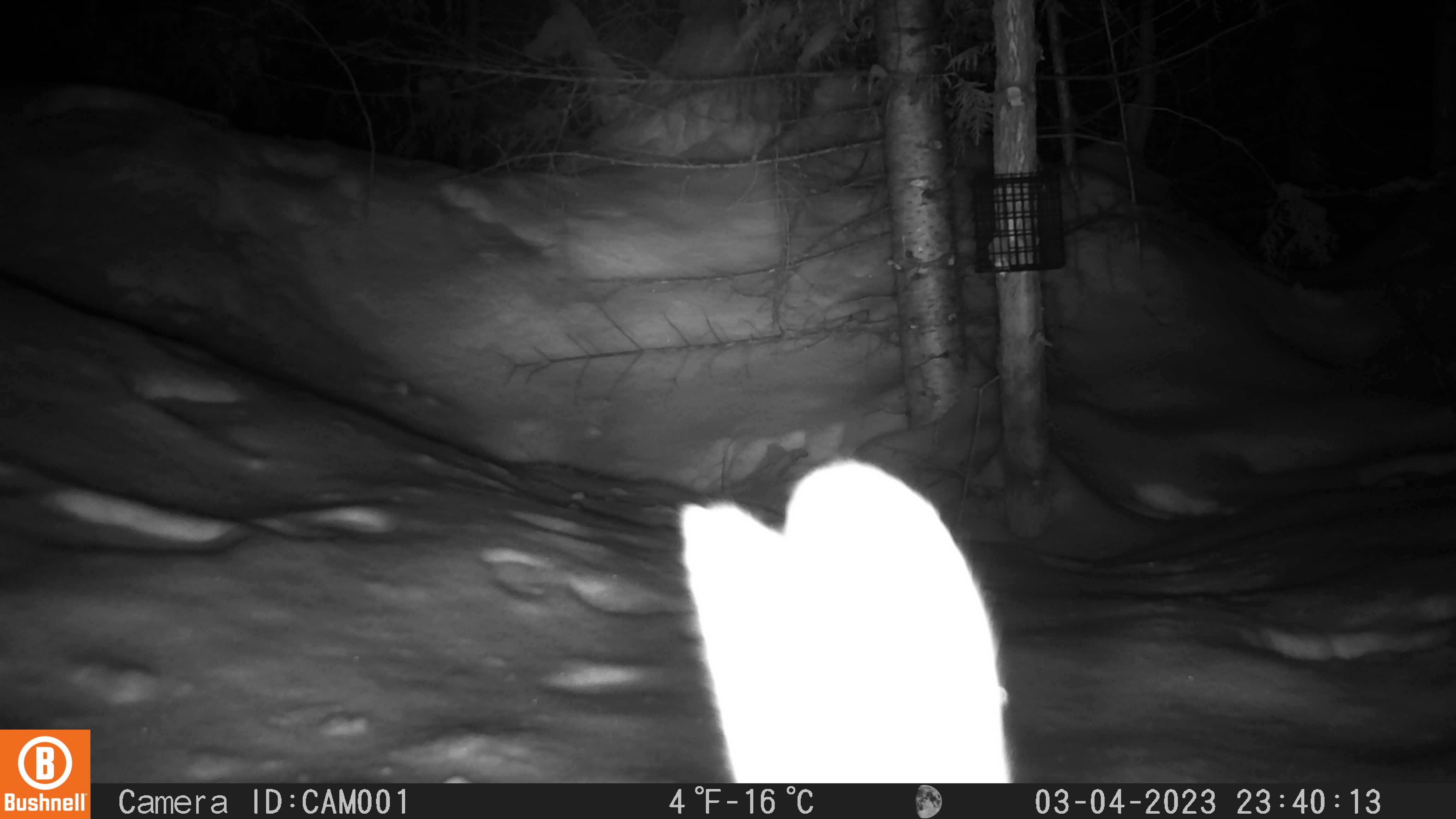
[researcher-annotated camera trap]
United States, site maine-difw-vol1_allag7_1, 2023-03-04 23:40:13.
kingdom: Animalia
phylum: Chordata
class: Mammalia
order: Lagomorpha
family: Leporidae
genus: Lepus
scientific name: Lepus americanus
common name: snowshoe hare